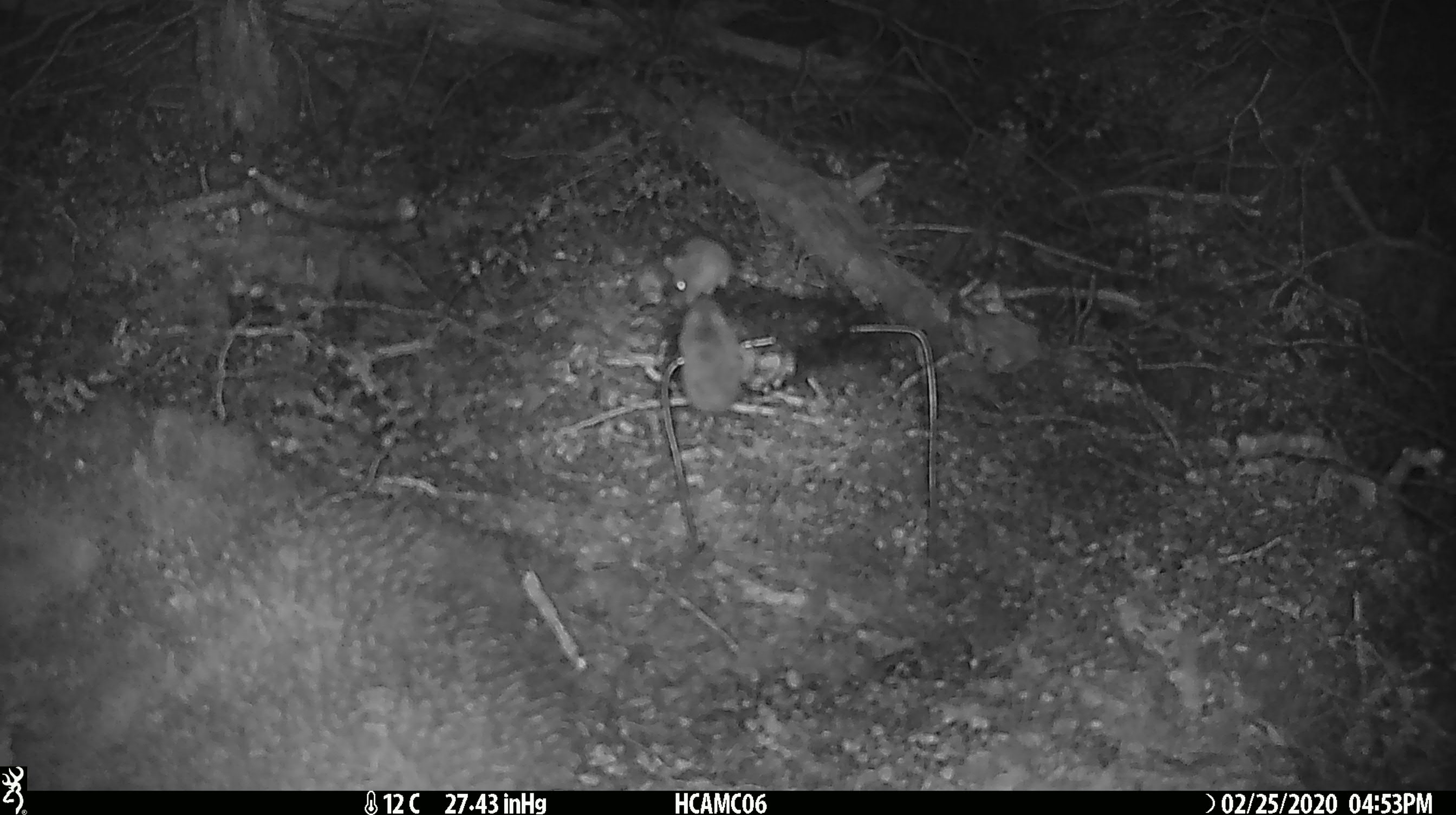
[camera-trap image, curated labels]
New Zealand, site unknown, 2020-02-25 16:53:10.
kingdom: Animalia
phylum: Chordata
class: Mammalia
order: Rodentia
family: Muridae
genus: Mus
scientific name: Mus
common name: mouse